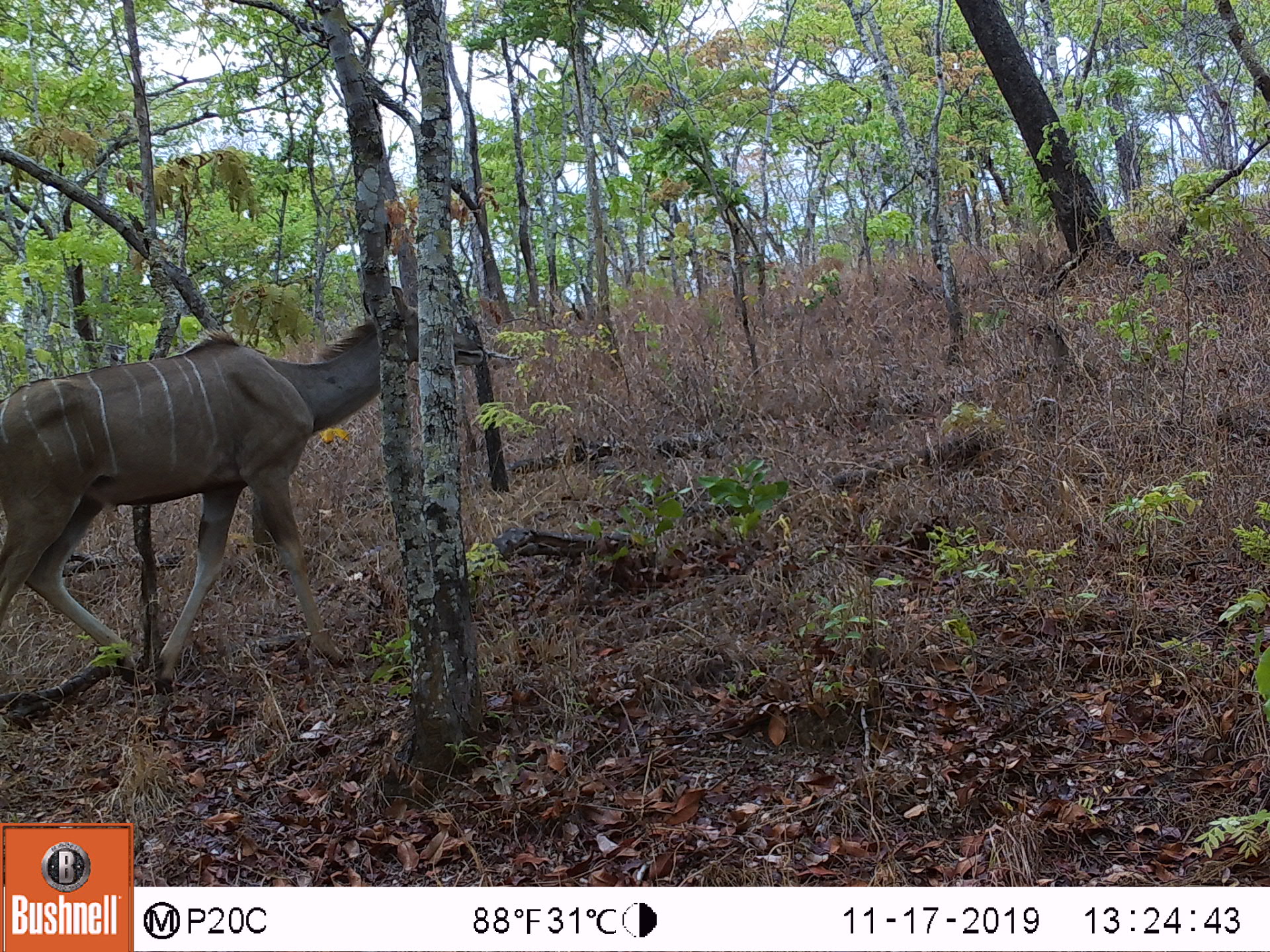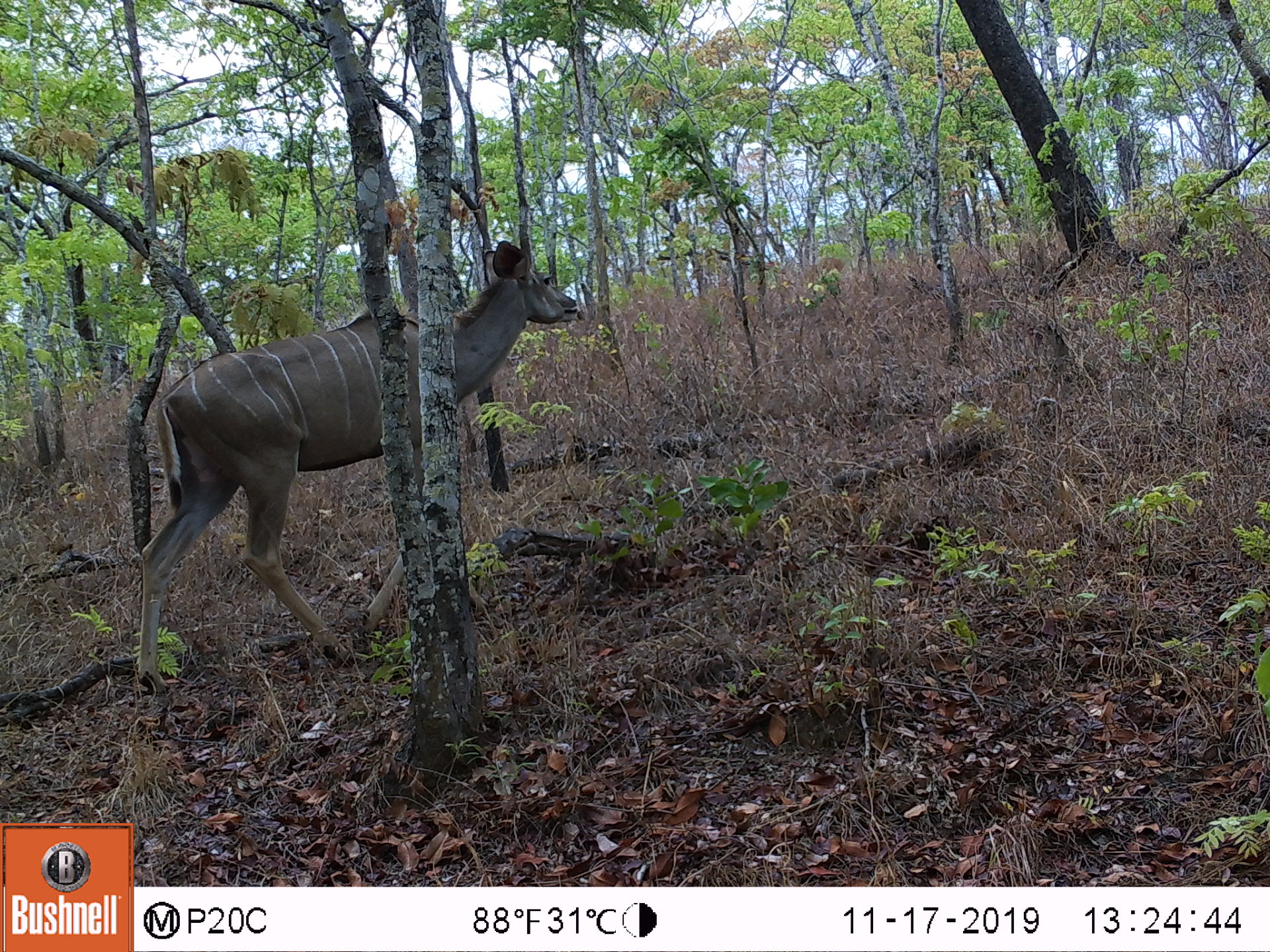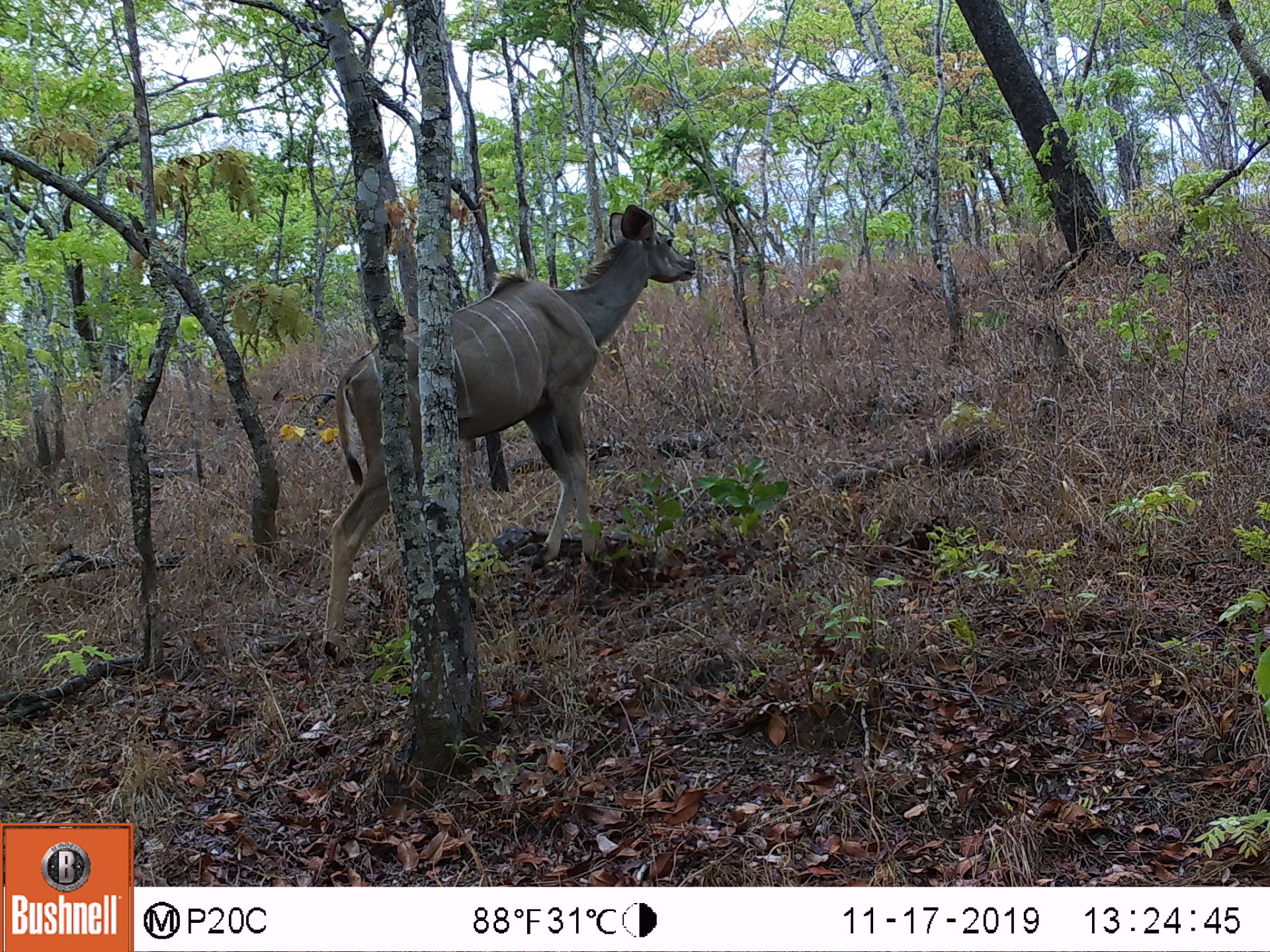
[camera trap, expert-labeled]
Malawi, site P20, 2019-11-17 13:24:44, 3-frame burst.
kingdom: Animalia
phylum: Chordata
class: Mammalia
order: Artiodactyla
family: Bovidae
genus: Tragelaphus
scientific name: Tragelaphus strepsiceros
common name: greater kudu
Greater kudu (Tragelaphus strepsiceros), count 1.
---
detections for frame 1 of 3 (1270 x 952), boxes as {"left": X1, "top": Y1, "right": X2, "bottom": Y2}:
greater kudu: {"left": 2, "top": 281, "right": 480, "bottom": 682}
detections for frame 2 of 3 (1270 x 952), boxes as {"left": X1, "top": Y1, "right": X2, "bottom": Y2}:
greater kudu: {"left": 120, "top": 232, "right": 588, "bottom": 705}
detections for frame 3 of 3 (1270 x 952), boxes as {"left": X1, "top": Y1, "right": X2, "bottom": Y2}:
greater kudu: {"left": 310, "top": 200, "right": 701, "bottom": 670}